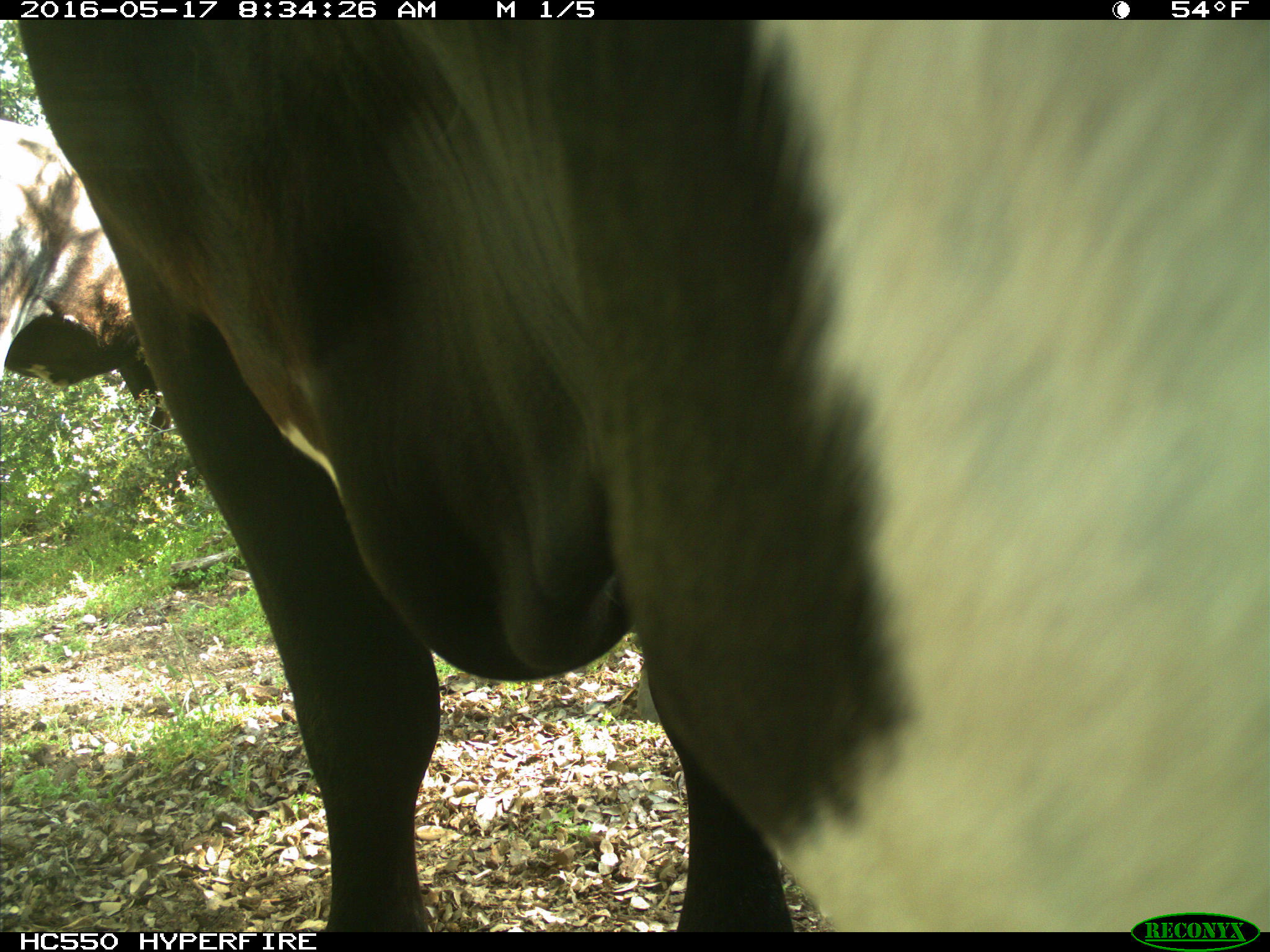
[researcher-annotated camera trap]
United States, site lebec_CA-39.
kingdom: Animalia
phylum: Chordata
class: Mammalia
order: Artiodactyla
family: Bovidae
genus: Bos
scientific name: Bos taurus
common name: domestic cow